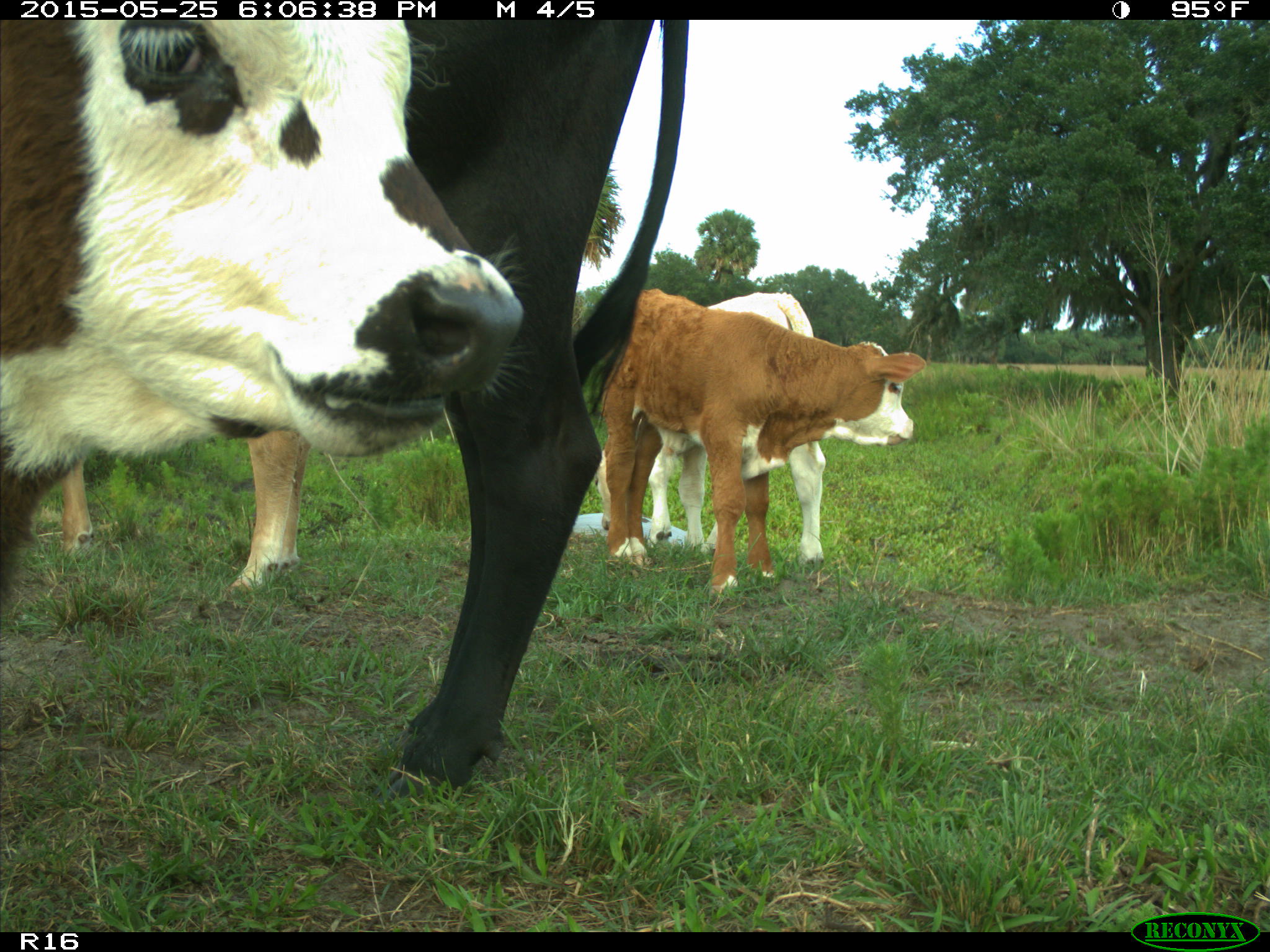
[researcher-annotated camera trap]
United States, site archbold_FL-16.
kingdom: Animalia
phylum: Chordata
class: Mammalia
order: Artiodactyla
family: Bovidae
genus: Bos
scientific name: Bos taurus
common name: domestic cow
Bos taurus (domestic cow).